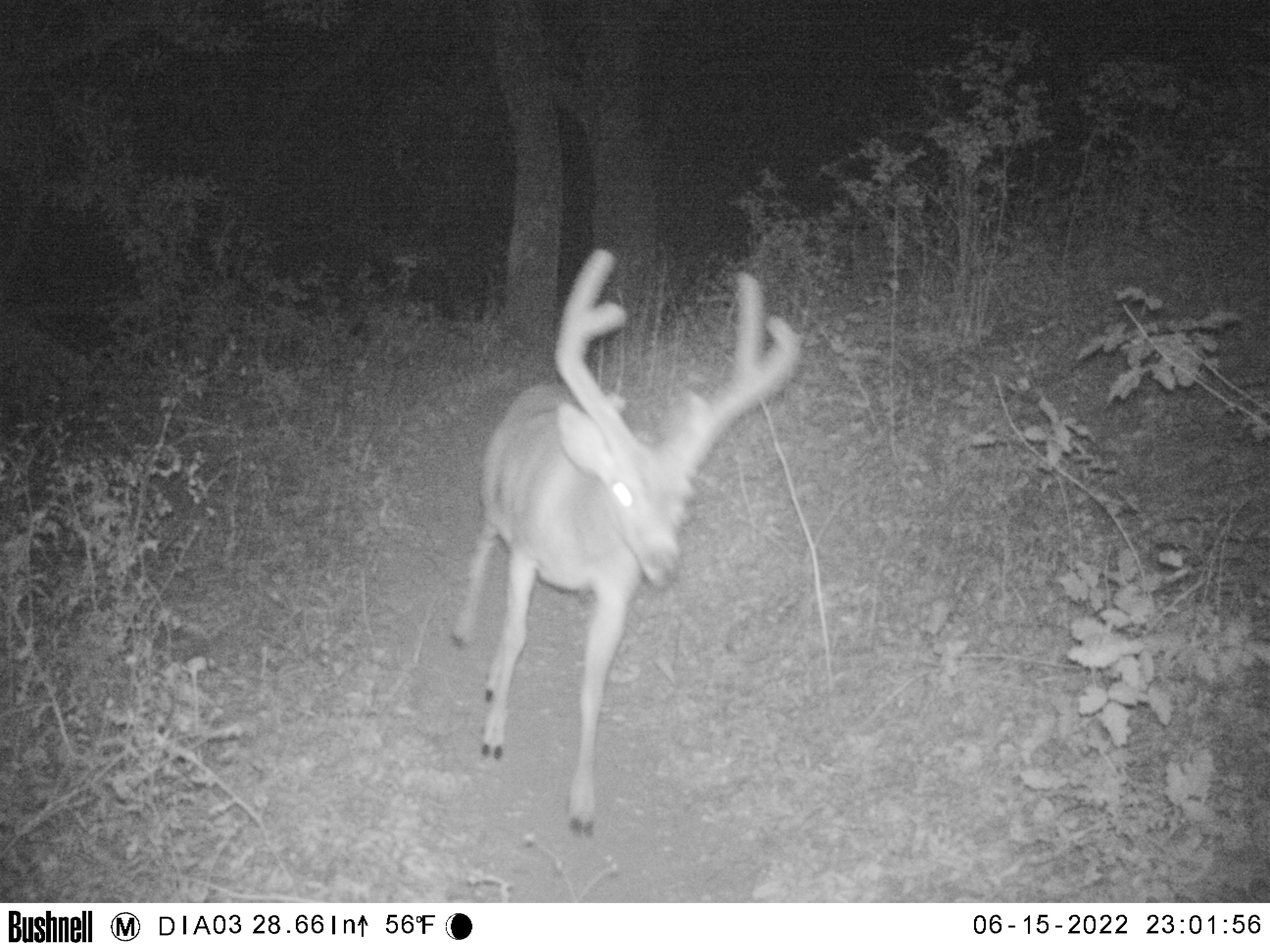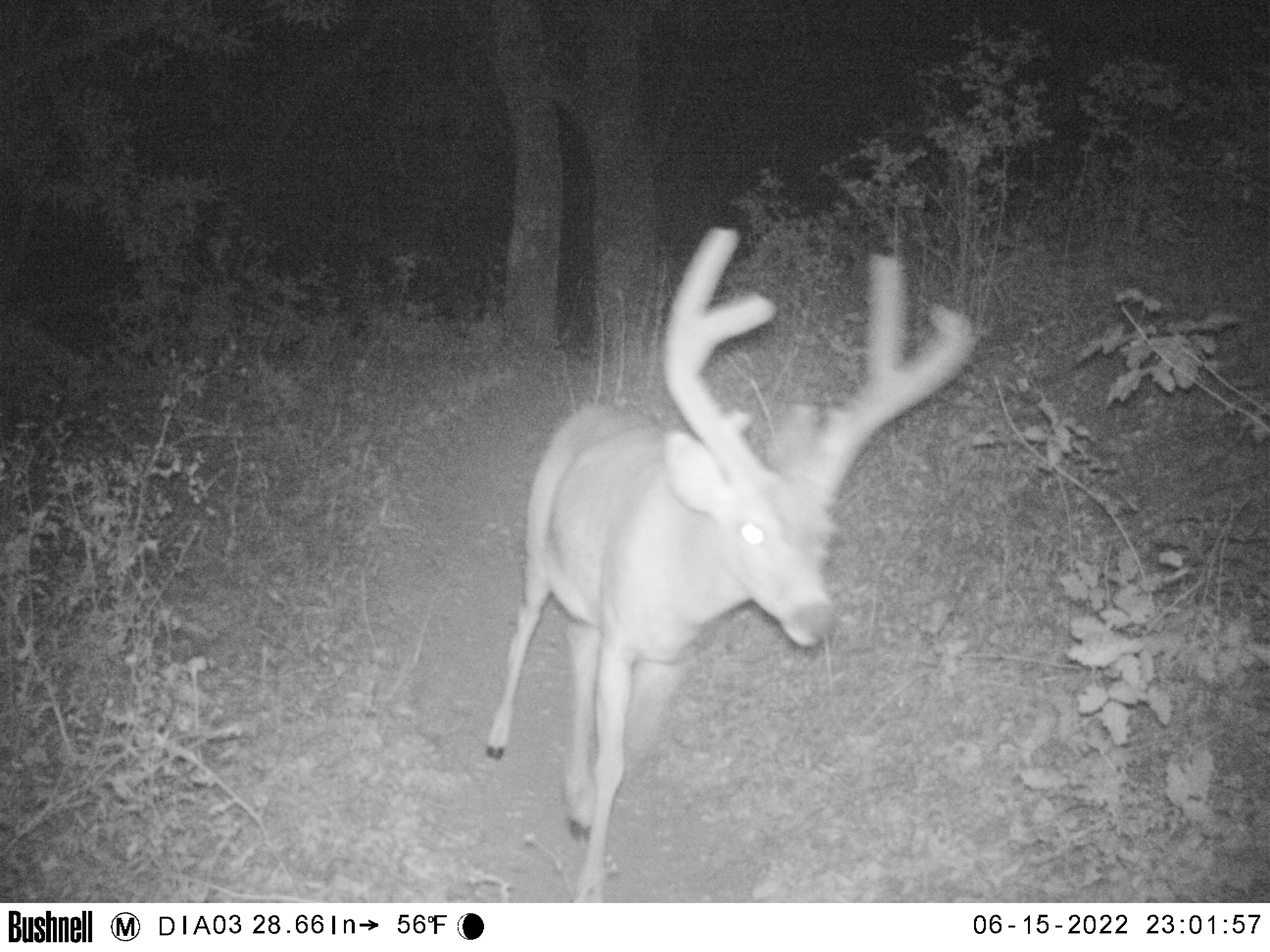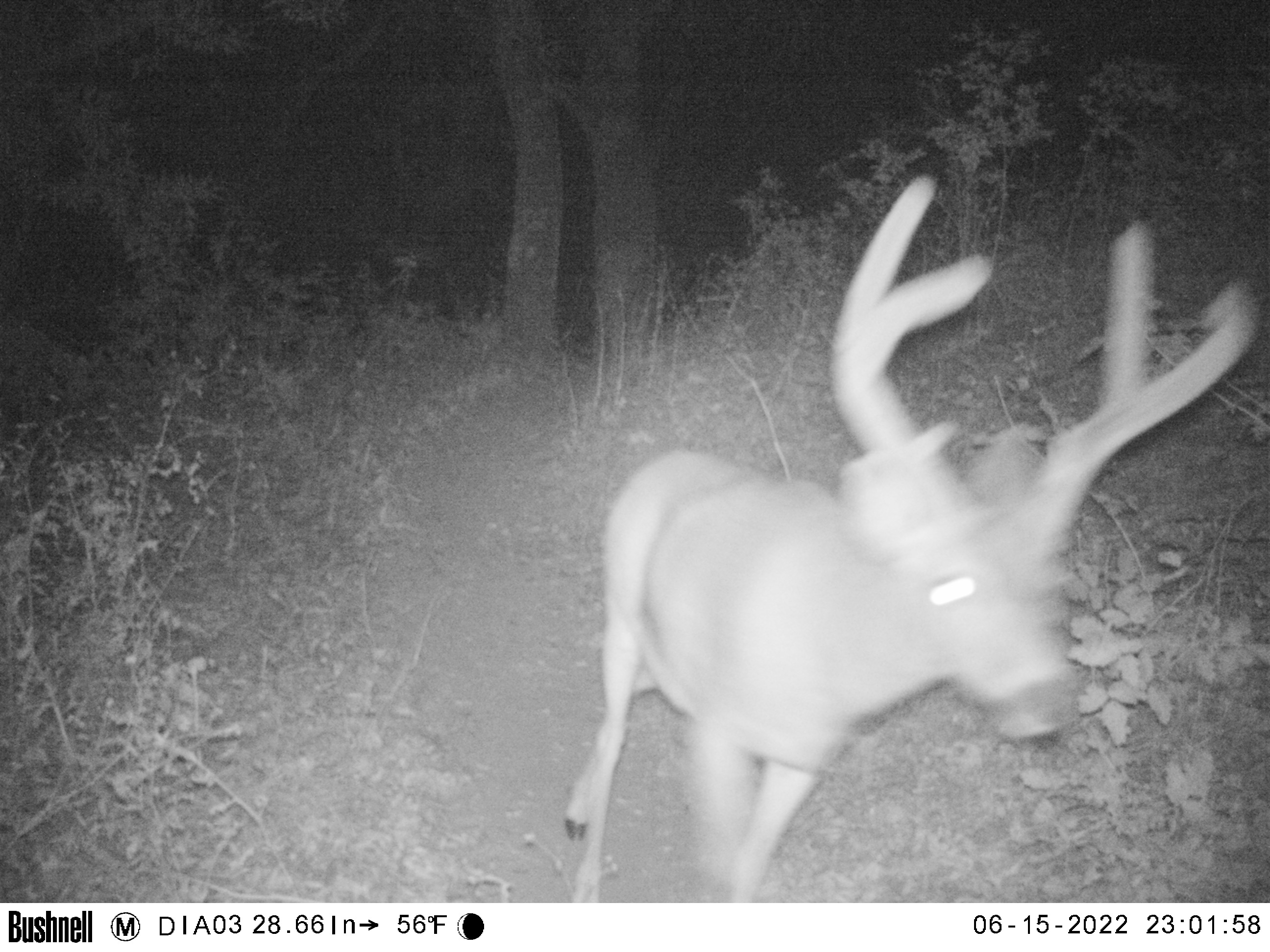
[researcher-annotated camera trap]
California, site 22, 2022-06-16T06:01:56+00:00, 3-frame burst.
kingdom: Animalia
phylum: Chordata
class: Mammalia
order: Artiodactyla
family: Cervidae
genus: Odocoileus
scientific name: Odocoileus hemionus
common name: mule deer